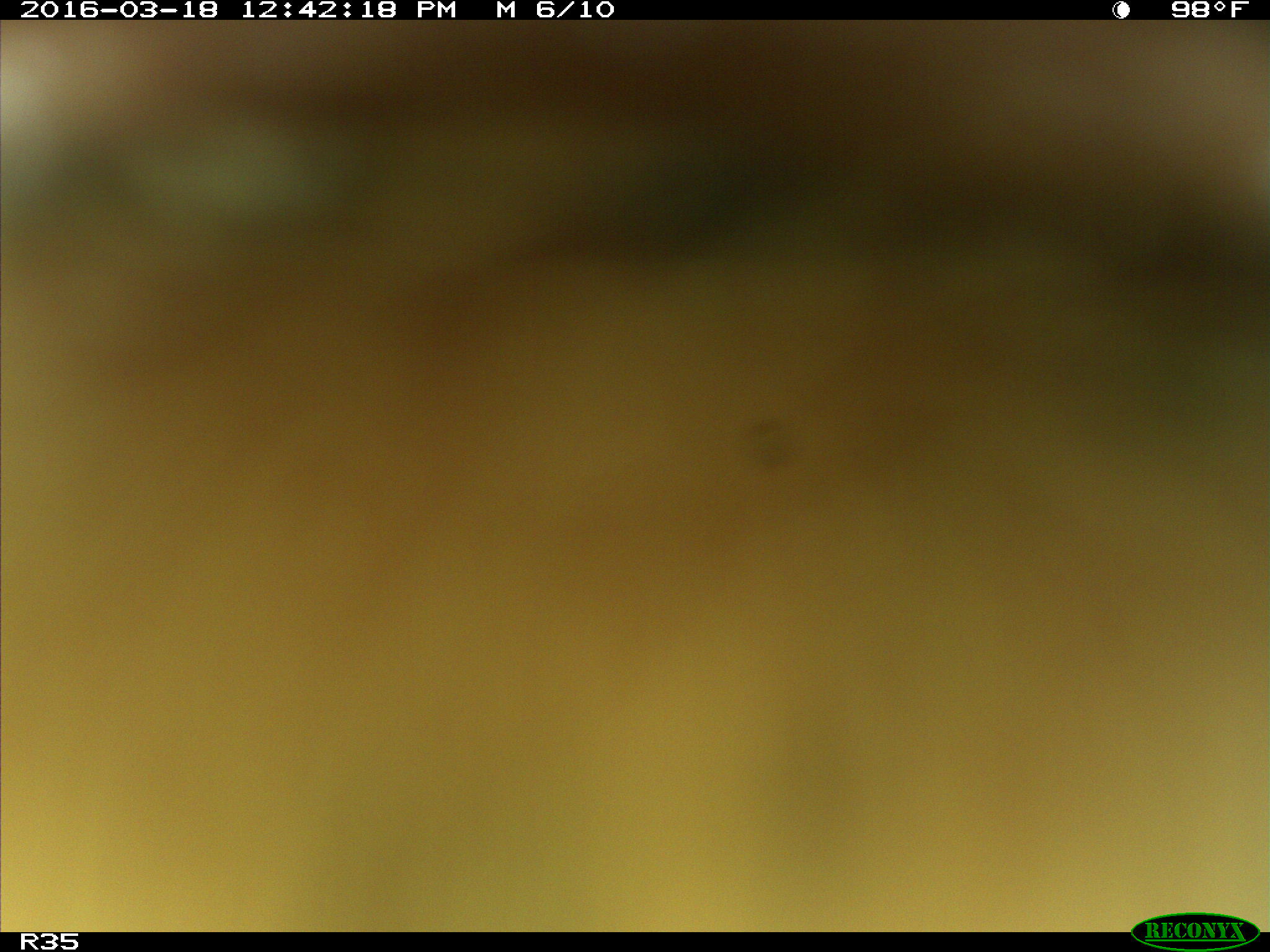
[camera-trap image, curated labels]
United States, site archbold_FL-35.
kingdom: Animalia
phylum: Chordata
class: Mammalia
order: Artiodactyla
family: Bovidae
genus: Bos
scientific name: Bos taurus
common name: domestic cow